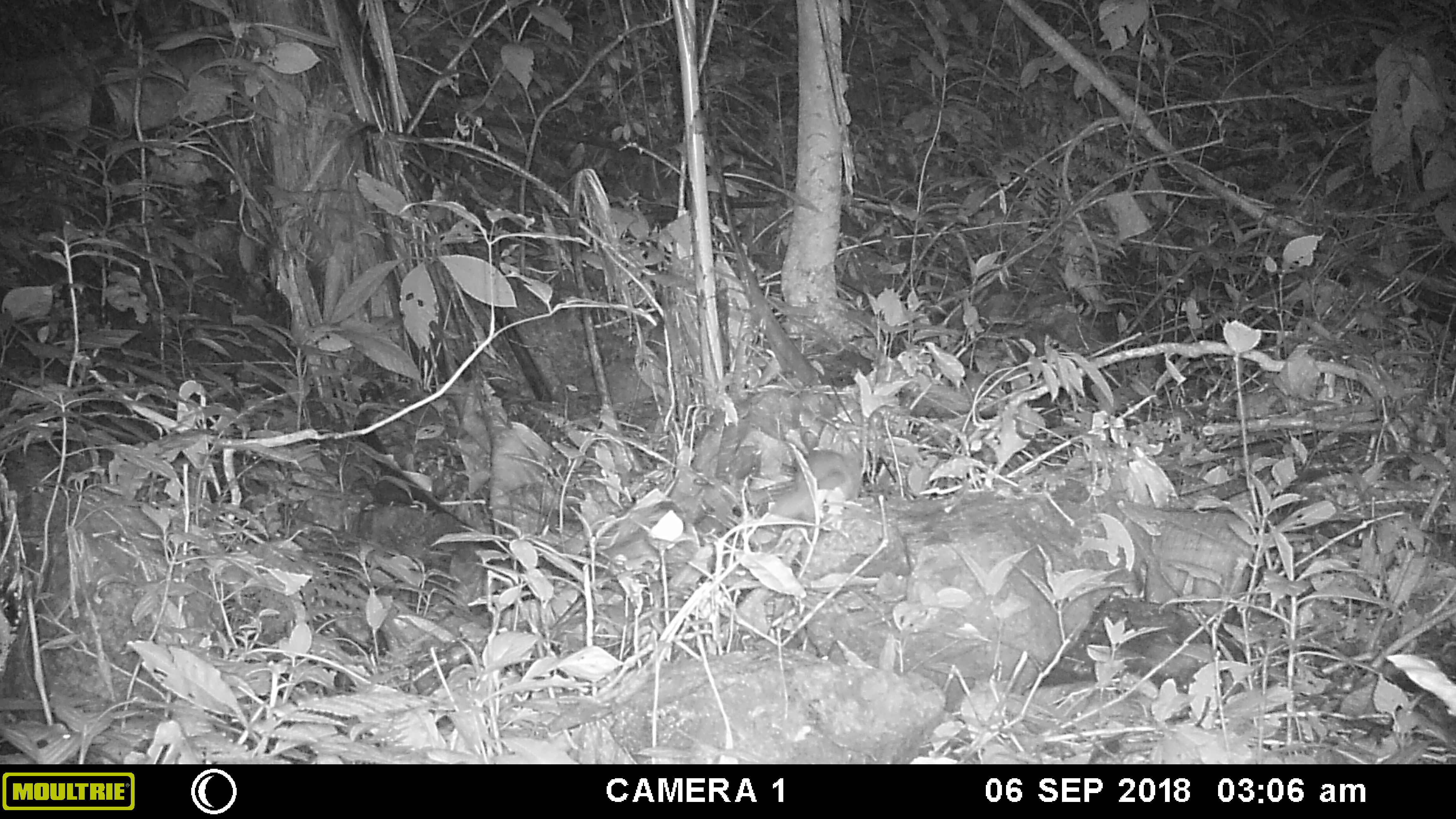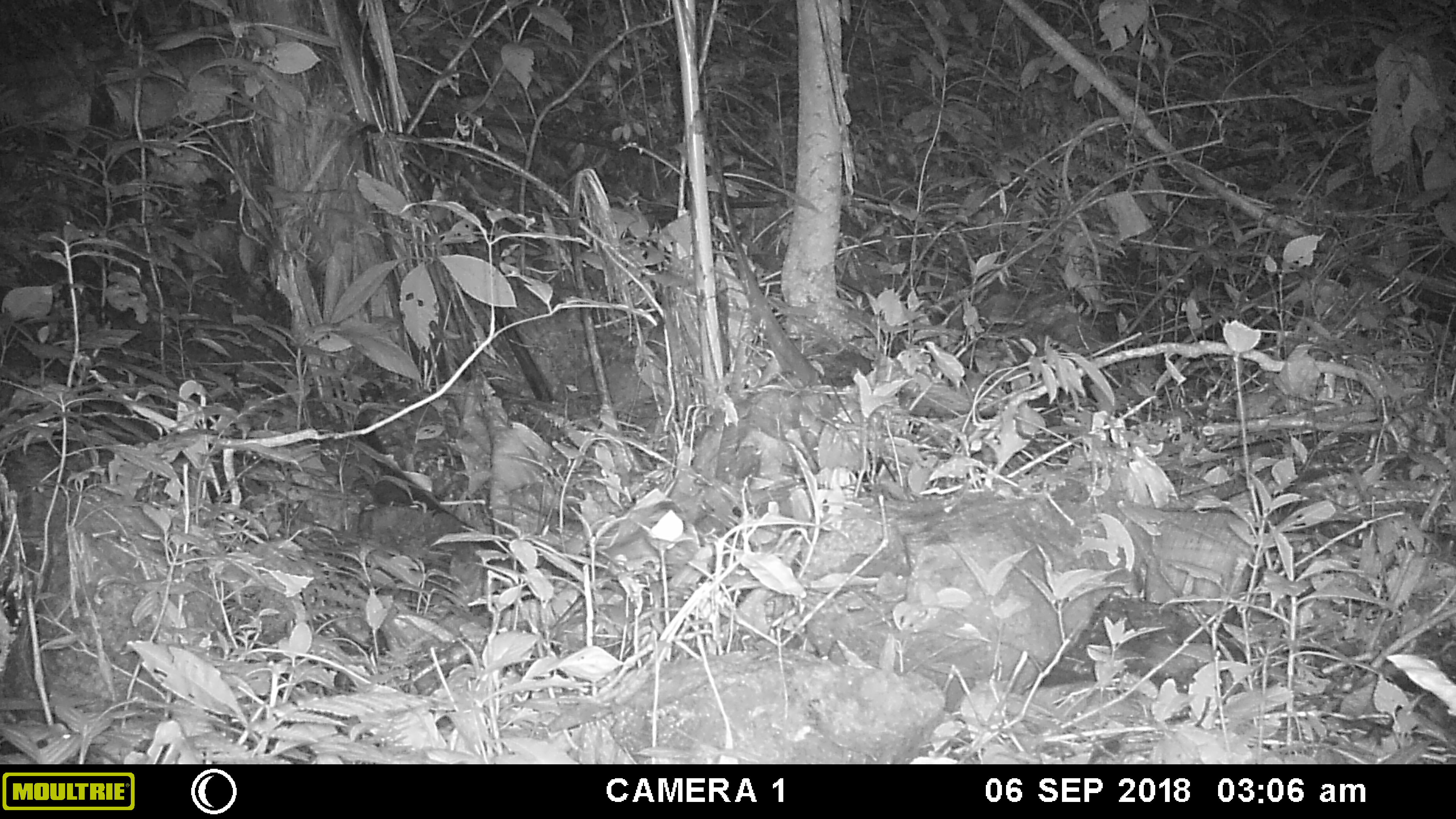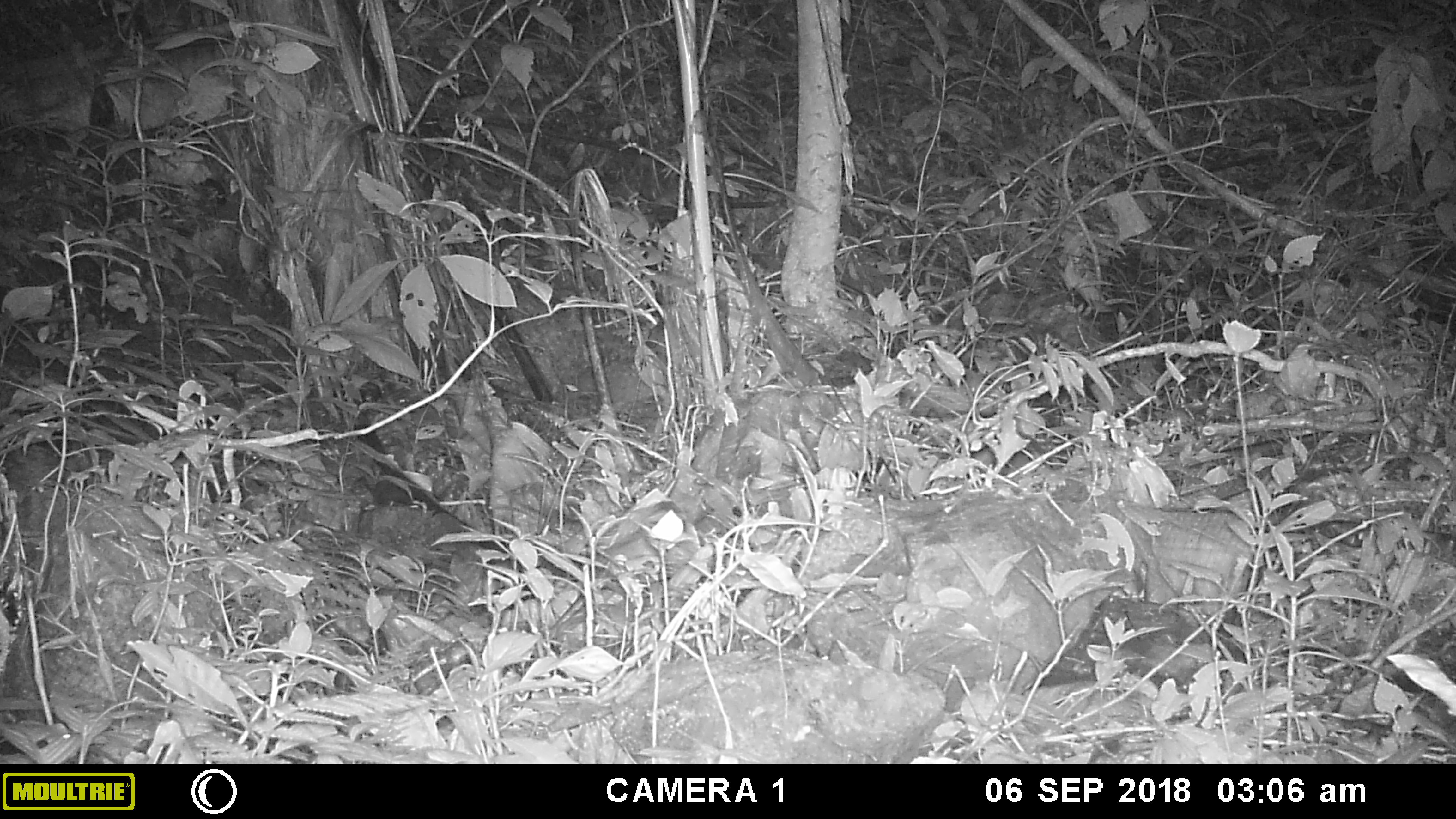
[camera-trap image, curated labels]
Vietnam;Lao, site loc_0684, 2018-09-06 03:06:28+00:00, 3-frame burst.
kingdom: Animalia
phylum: Chordata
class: Mammalia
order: Carnivora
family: Mustelidae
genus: Melogale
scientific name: Melogale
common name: ferret badger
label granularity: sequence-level